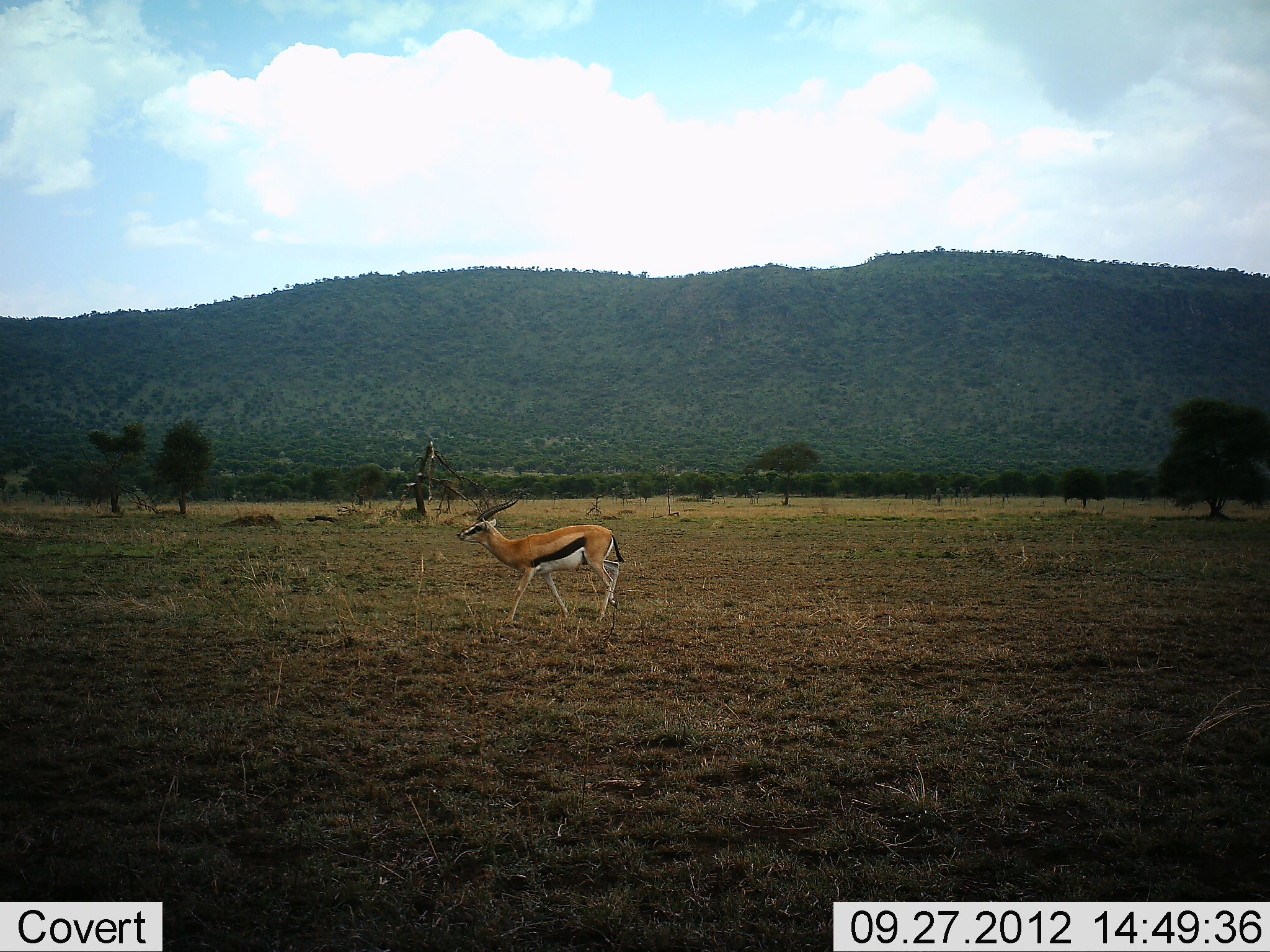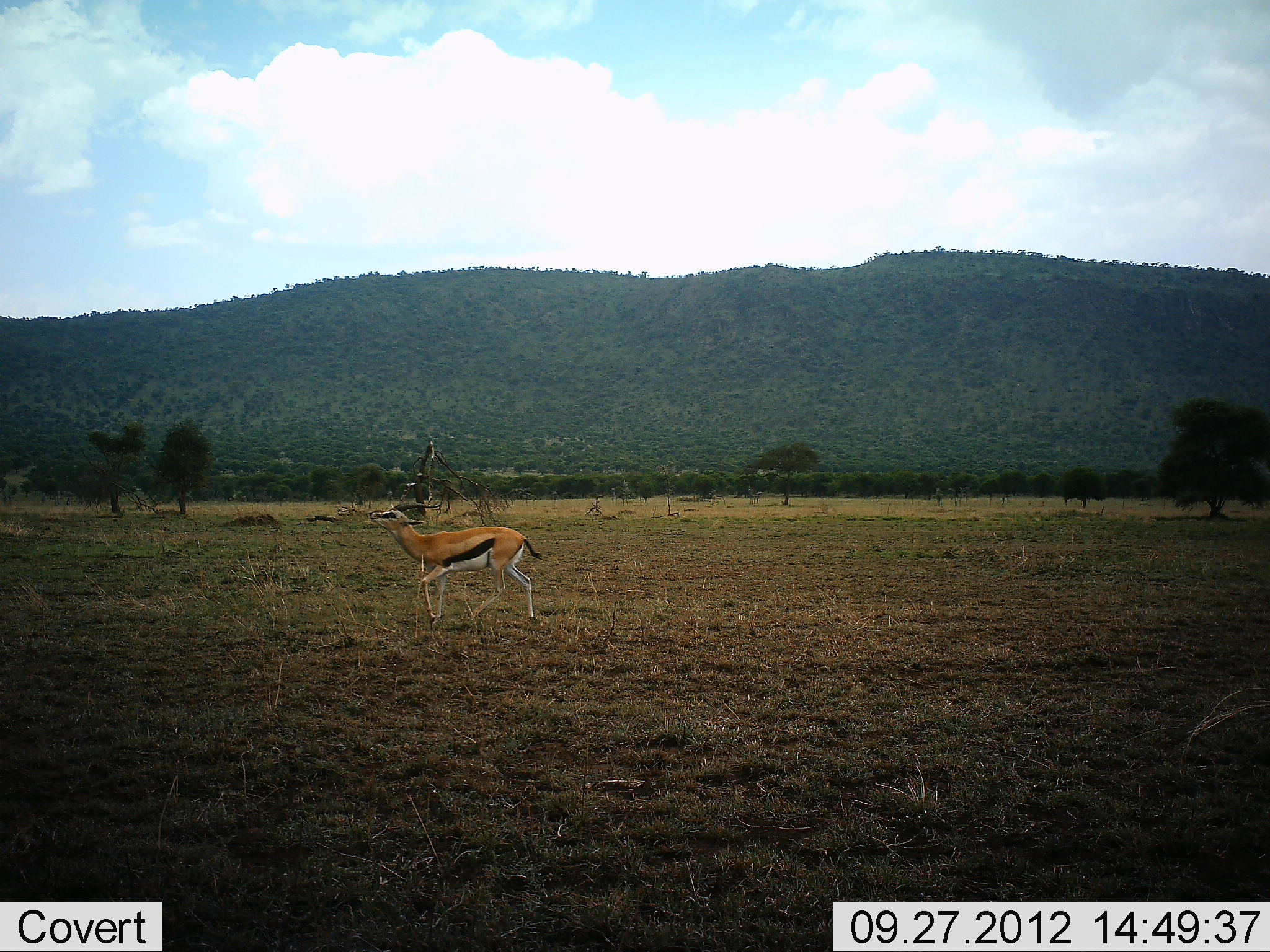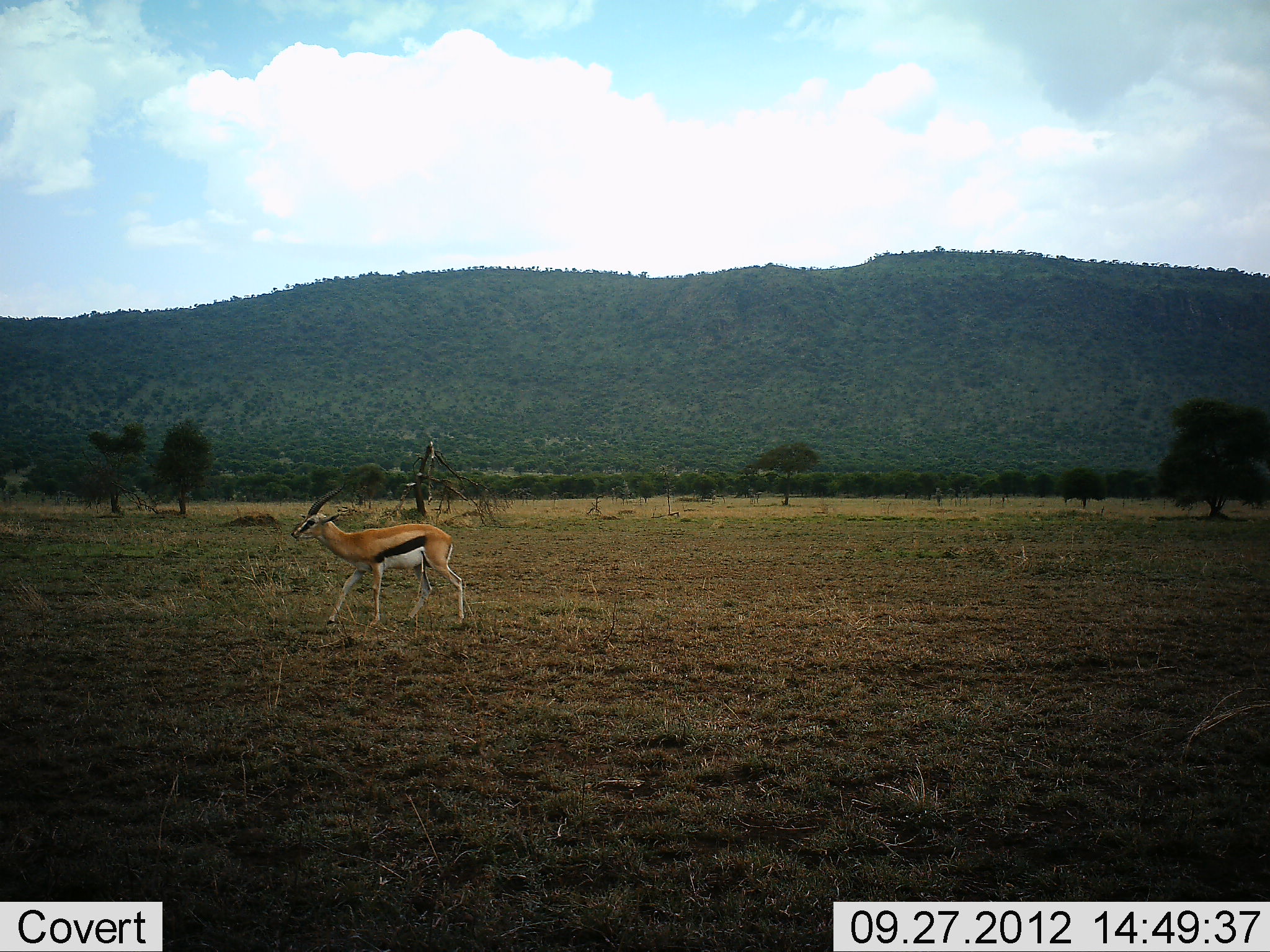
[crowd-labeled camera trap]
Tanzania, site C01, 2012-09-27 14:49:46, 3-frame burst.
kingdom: Animalia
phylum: Chordata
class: Mammalia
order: Artiodactyla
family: Bovidae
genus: Eudorcas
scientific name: Eudorcas thomsonii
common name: thomson's gazelle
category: gazellethomsons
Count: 1.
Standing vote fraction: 0%.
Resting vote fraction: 0%.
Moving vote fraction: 100%.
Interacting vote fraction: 0%.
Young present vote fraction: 0%.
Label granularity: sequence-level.